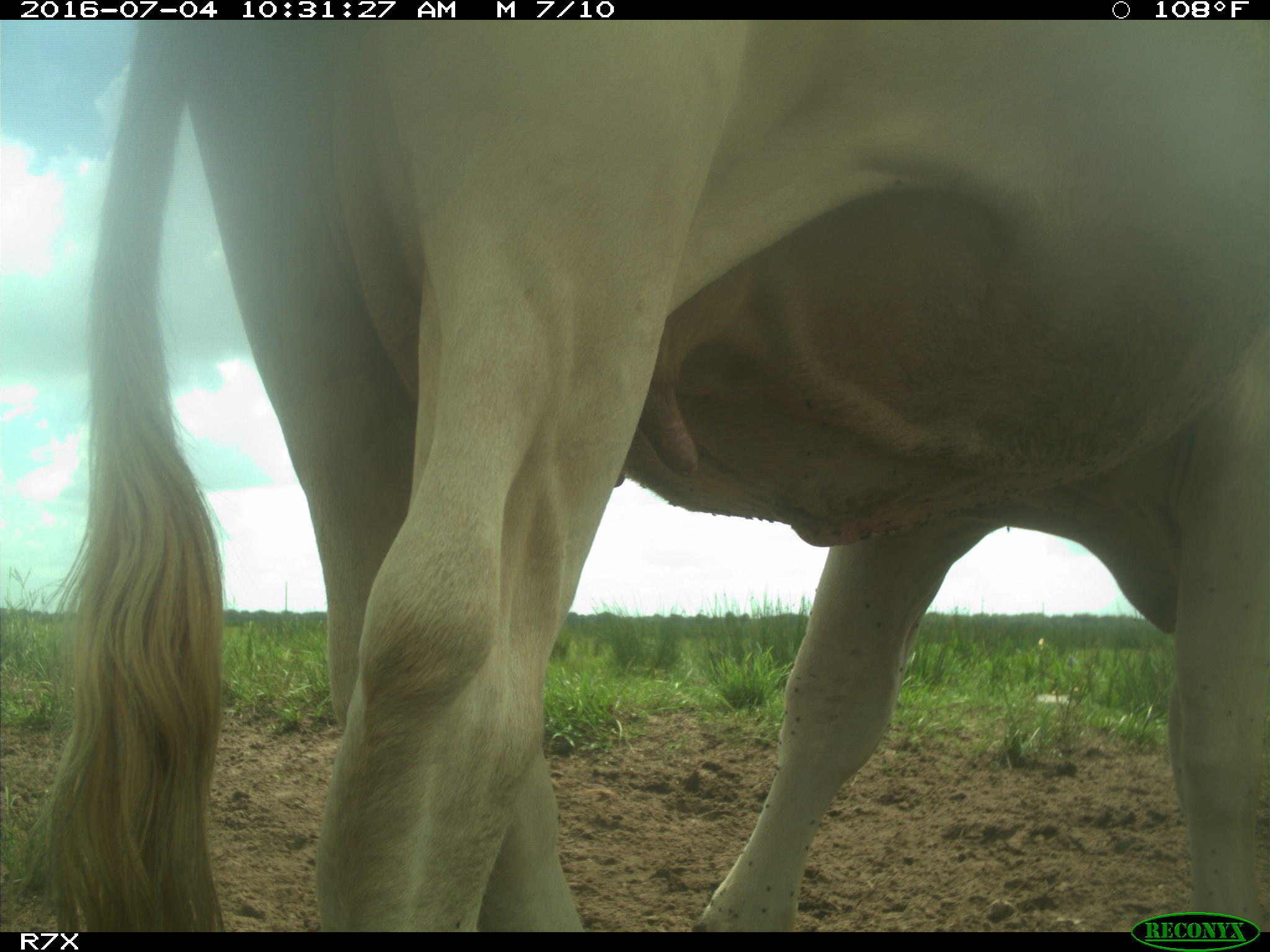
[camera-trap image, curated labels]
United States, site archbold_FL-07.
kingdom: Animalia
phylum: Chordata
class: Mammalia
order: Artiodactyla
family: Bovidae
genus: Bos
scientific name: Bos taurus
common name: domestic cow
Bos taurus (domestic cow).